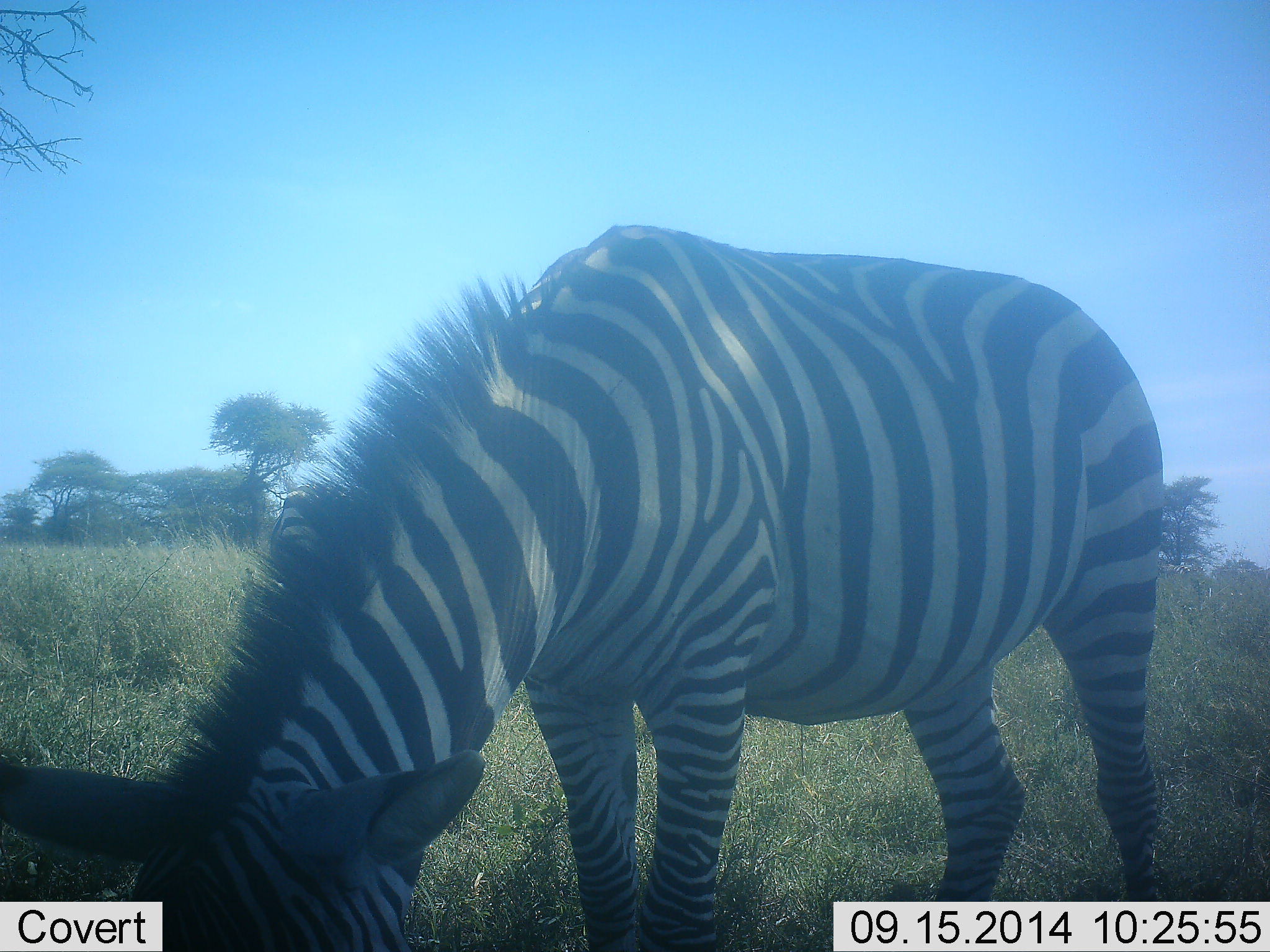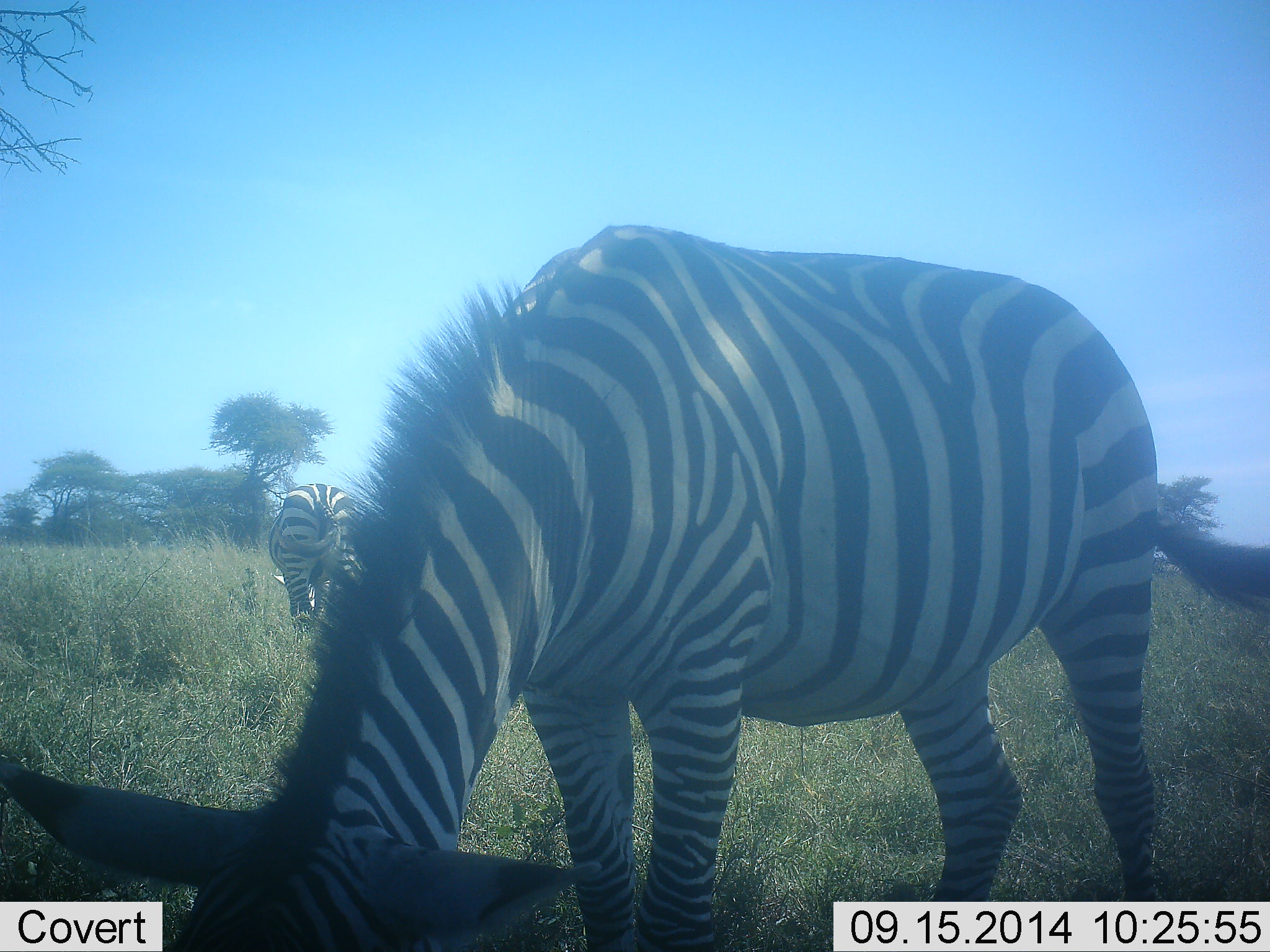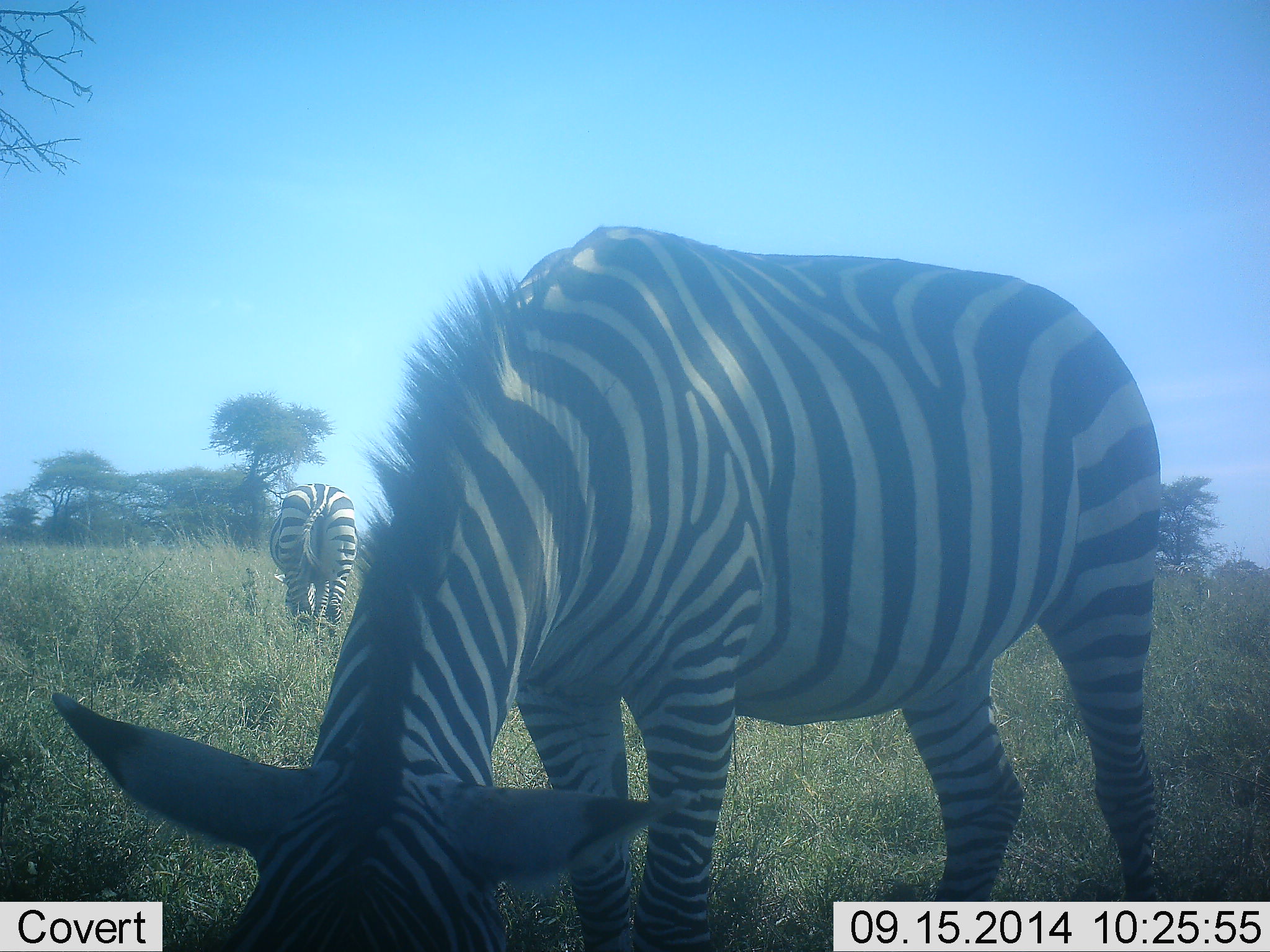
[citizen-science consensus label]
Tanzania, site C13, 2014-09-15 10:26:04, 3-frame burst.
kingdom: Animalia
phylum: Chordata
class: Mammalia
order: Perissodactyla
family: Equidae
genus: Equus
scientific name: Equus quagga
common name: plains zebra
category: zebra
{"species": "zebra (plains zebra) (Equus quagga)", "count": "2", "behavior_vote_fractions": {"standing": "30%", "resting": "0%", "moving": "10%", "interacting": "0%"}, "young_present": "0%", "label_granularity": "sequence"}